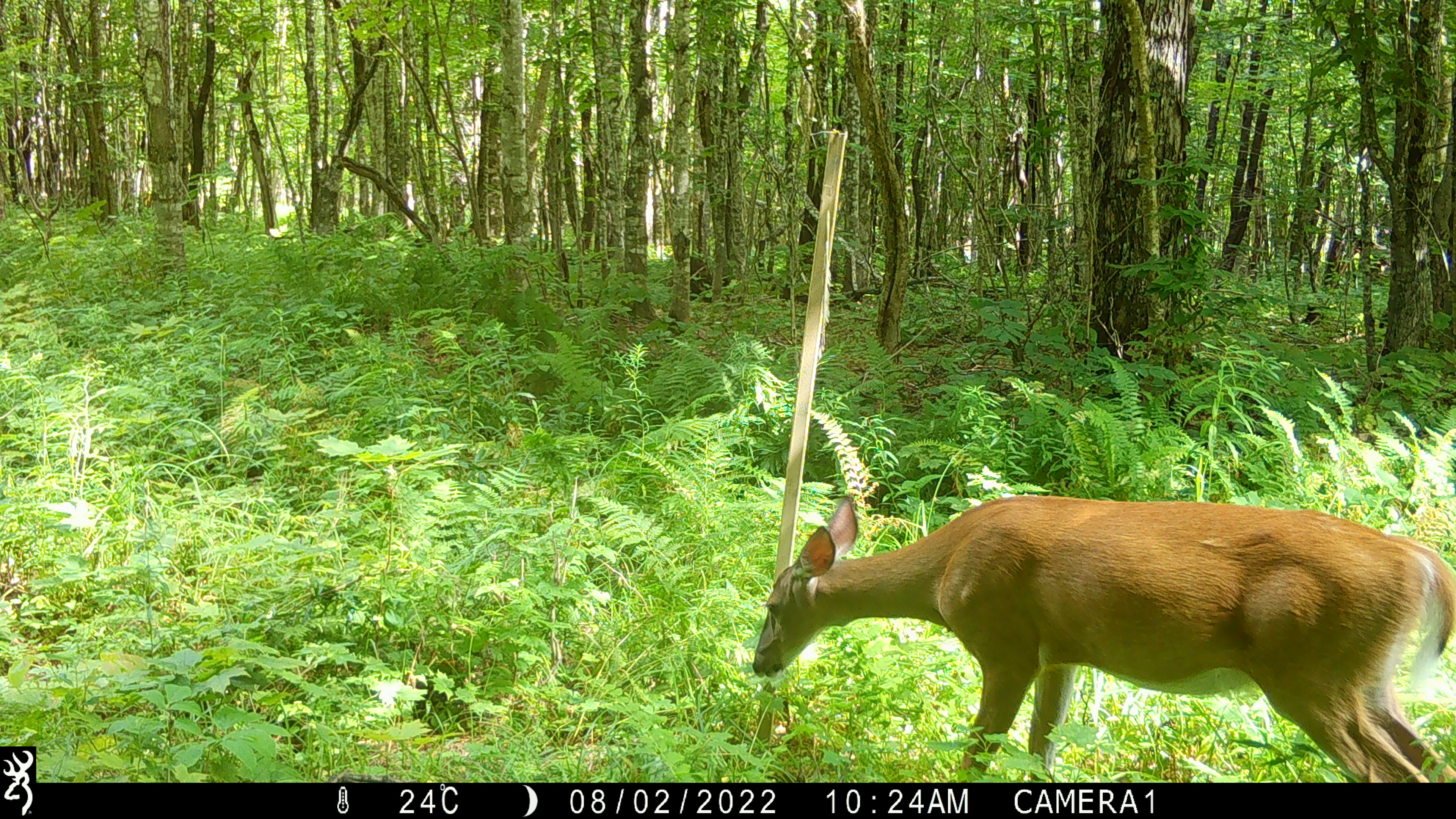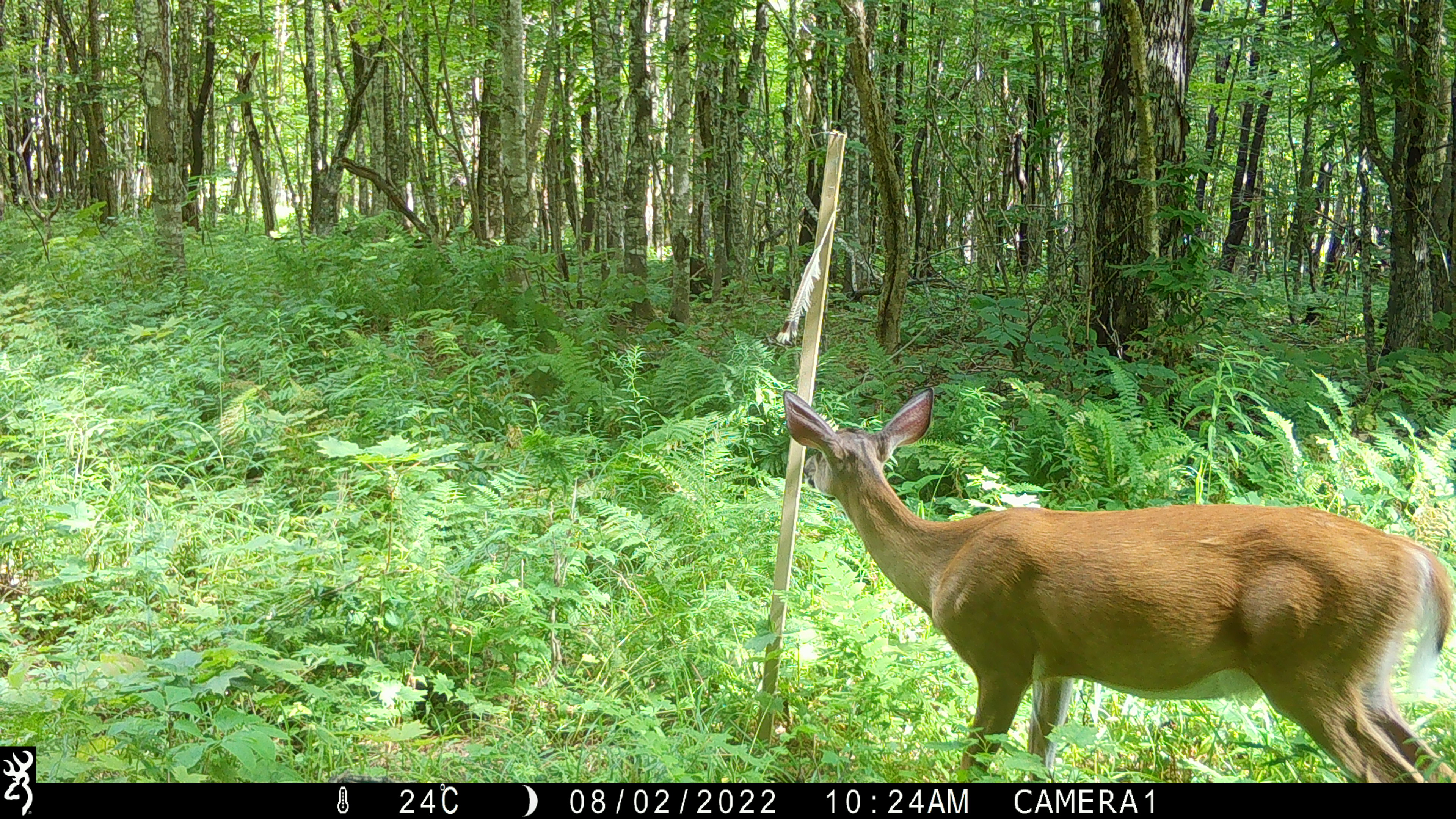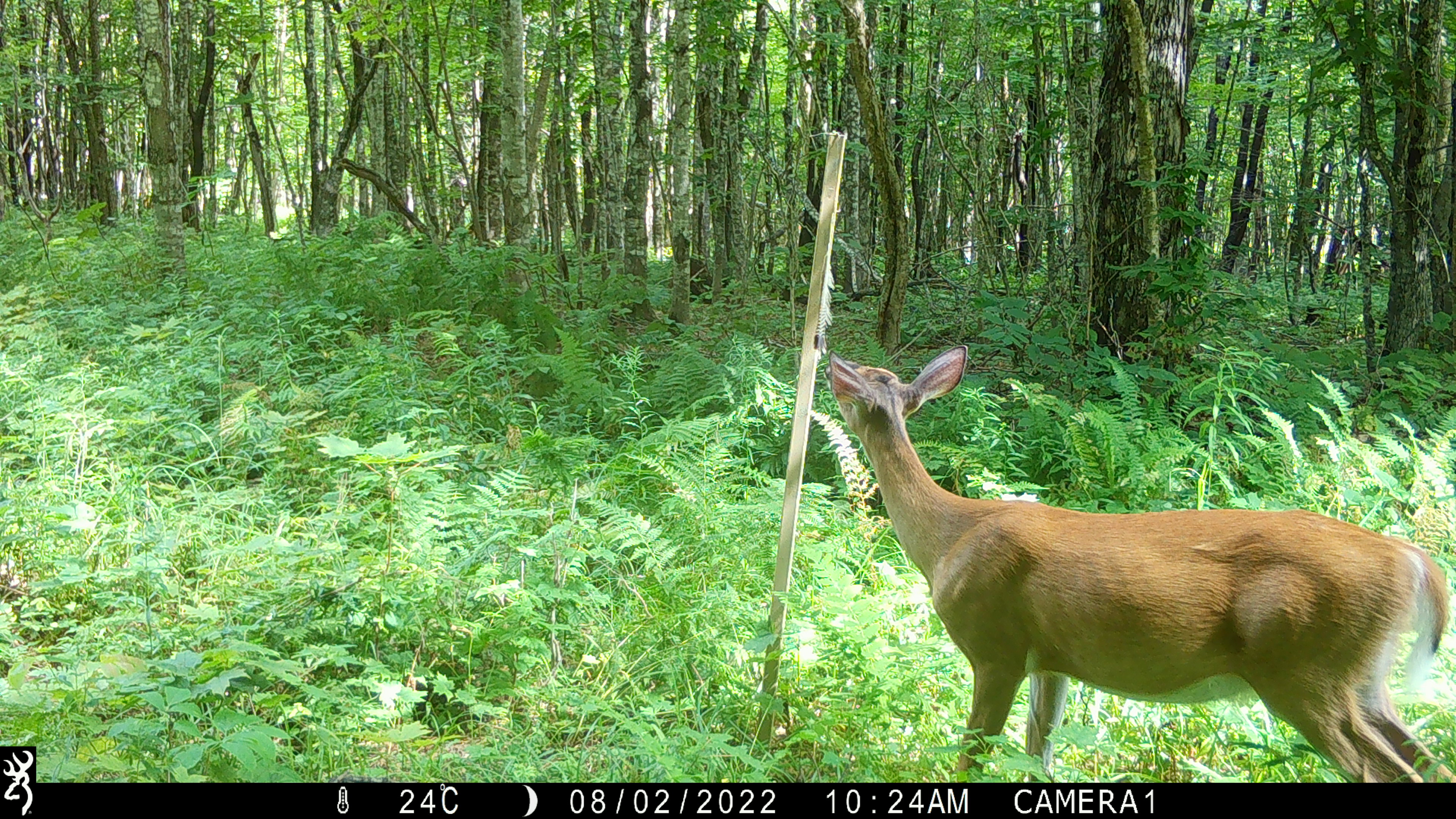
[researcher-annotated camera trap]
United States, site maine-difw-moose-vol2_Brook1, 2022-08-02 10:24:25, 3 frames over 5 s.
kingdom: Animalia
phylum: Chordata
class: Mammalia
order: Artiodactyla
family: Cervidae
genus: Odocoileus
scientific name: Odocoileus virginianus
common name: white-tailed deer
White-tailed deer (Odocoileus virginianus).